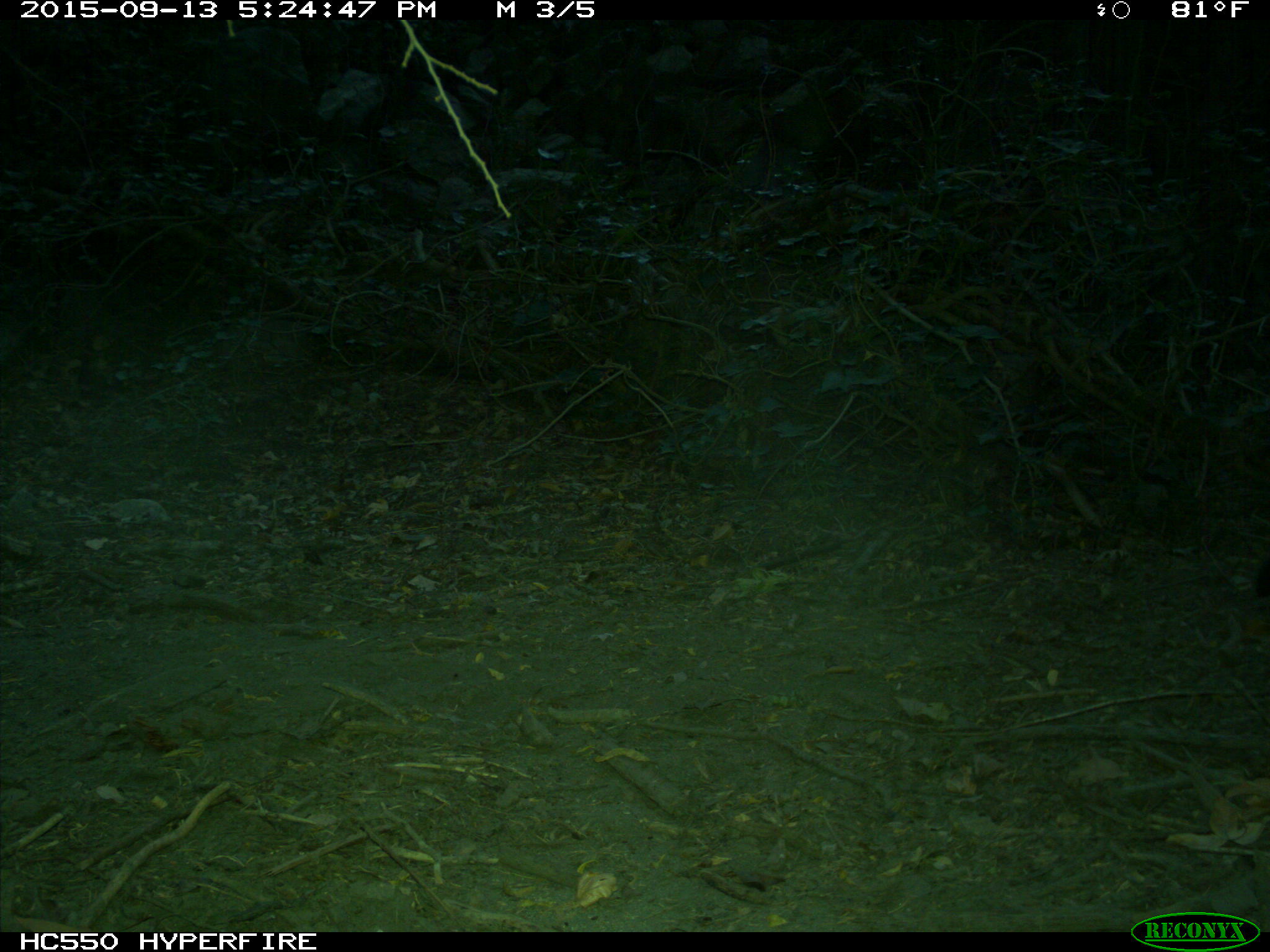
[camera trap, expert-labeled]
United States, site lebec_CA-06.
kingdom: Animalia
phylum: Chordata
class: Mammalia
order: Carnivora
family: Felidae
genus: Puma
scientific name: Puma concolor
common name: mountain lion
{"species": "Puma concolor (mountain lion)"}